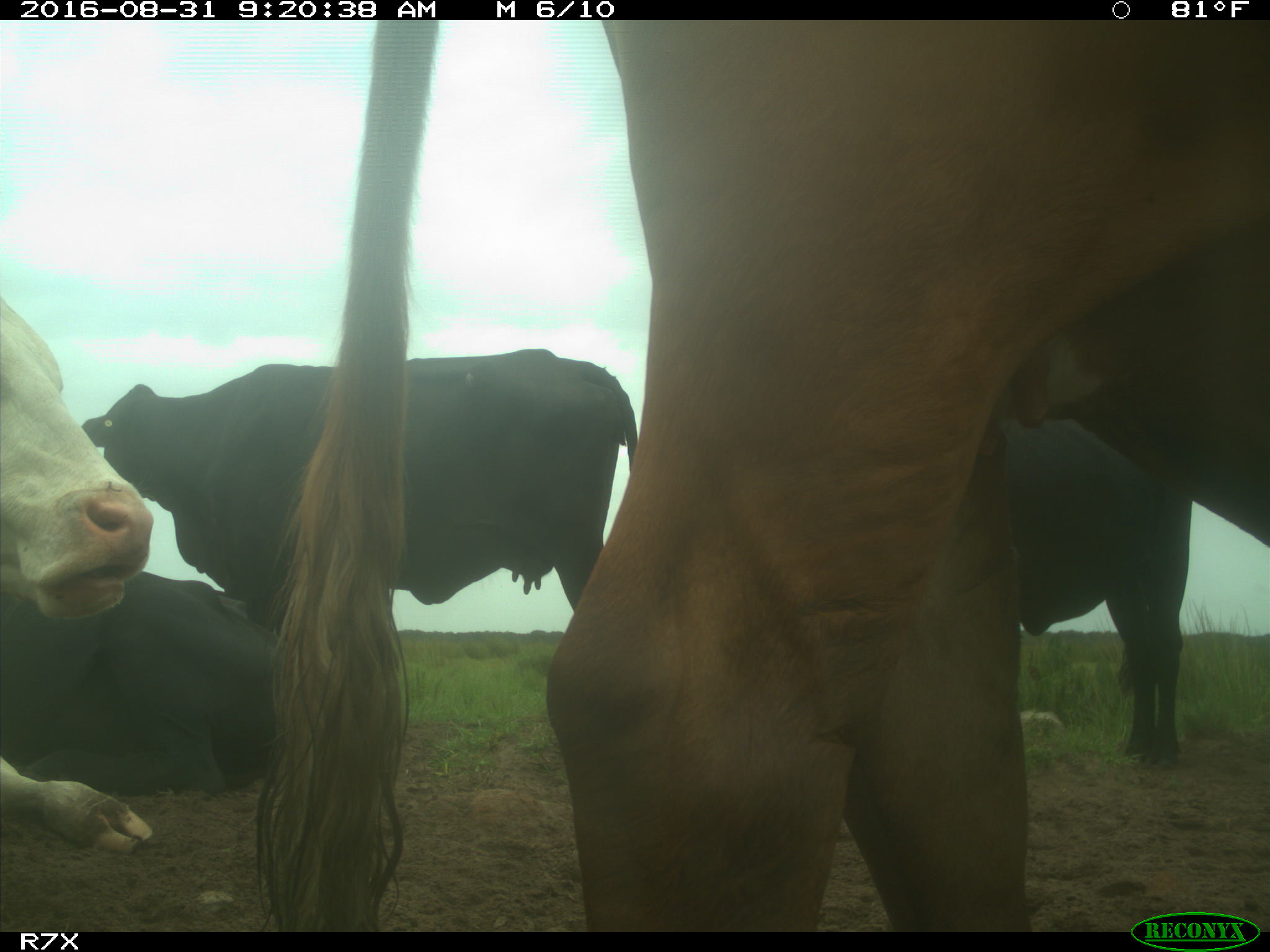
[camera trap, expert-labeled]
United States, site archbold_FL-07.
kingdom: Animalia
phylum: Chordata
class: Mammalia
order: Artiodactyla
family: Bovidae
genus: Bos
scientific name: Bos taurus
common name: domestic cow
Bos taurus (domestic cow).